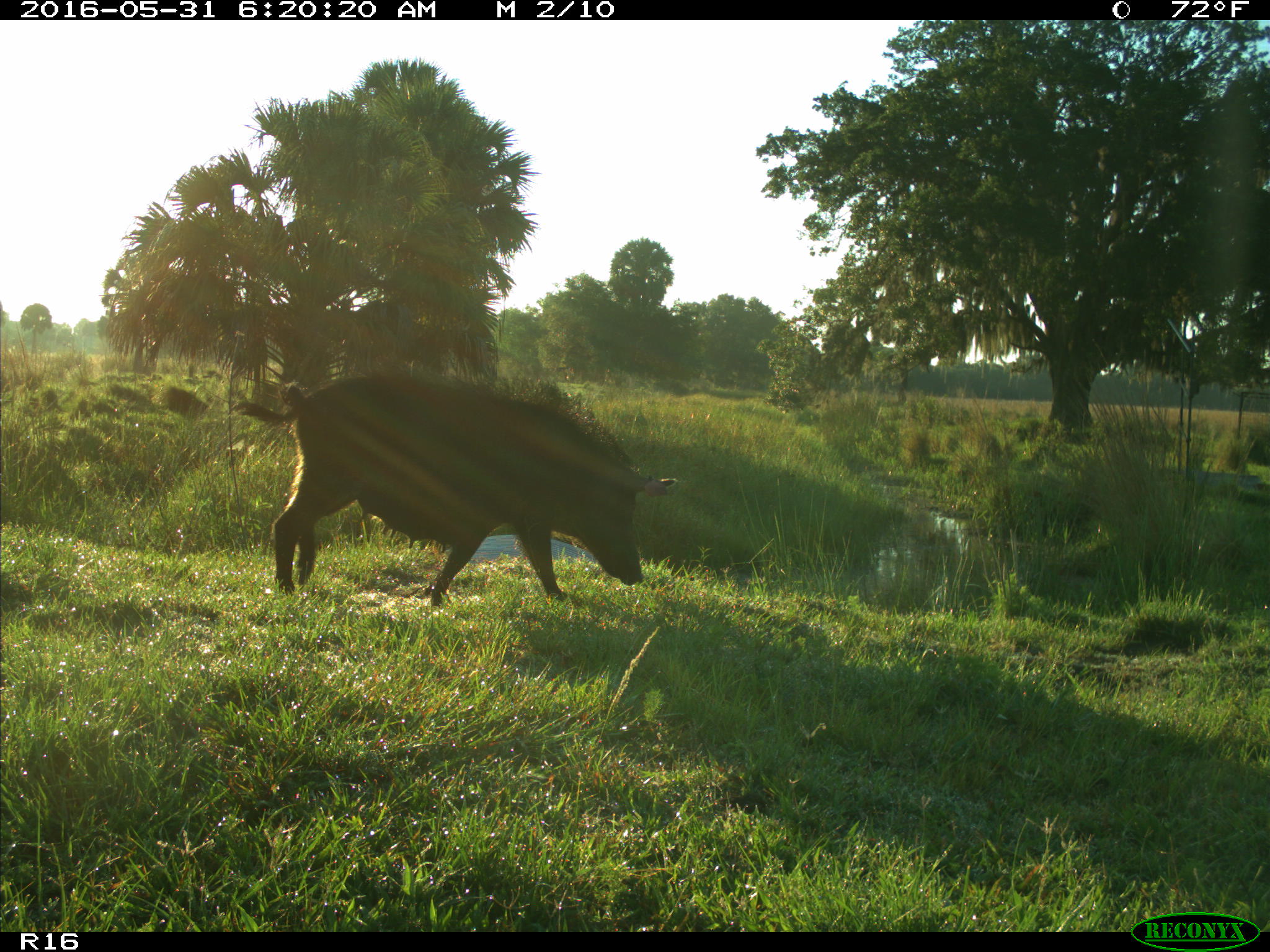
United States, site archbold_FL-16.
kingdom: Animalia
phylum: Chordata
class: Mammalia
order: Artiodactyla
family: Suidae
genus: Sus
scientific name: Sus scrofa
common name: wild boar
Sus scrofa (wild boar).